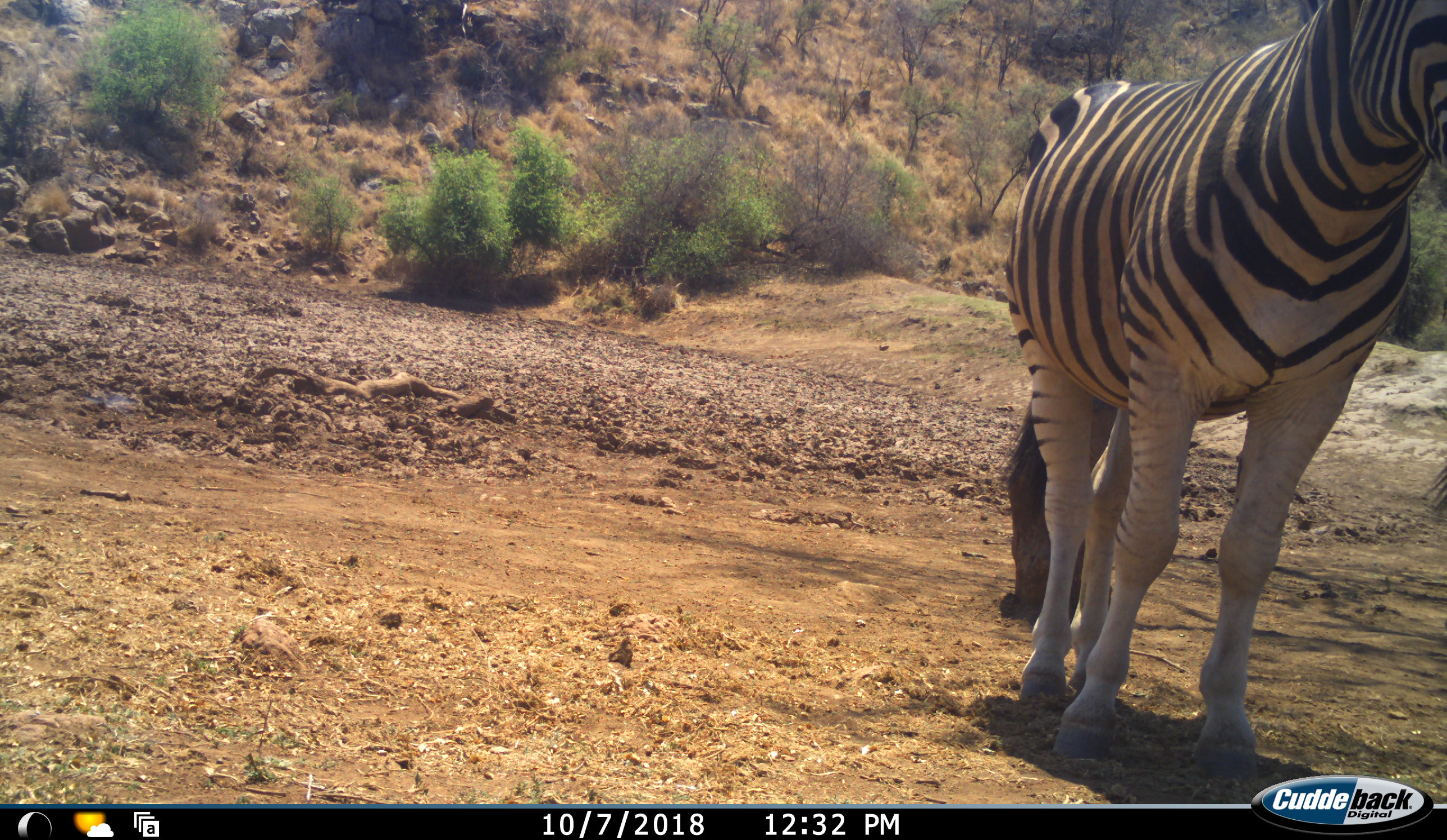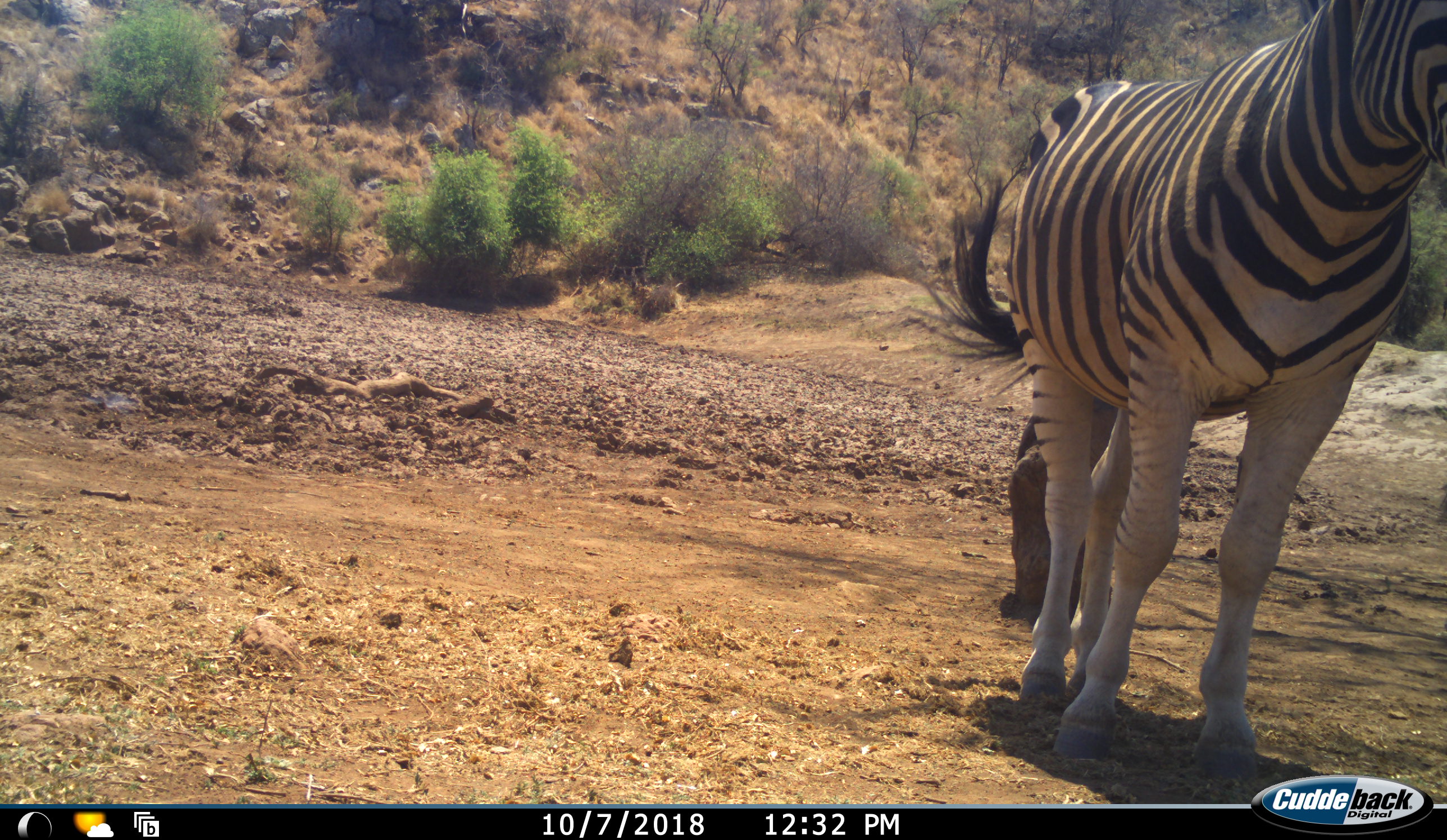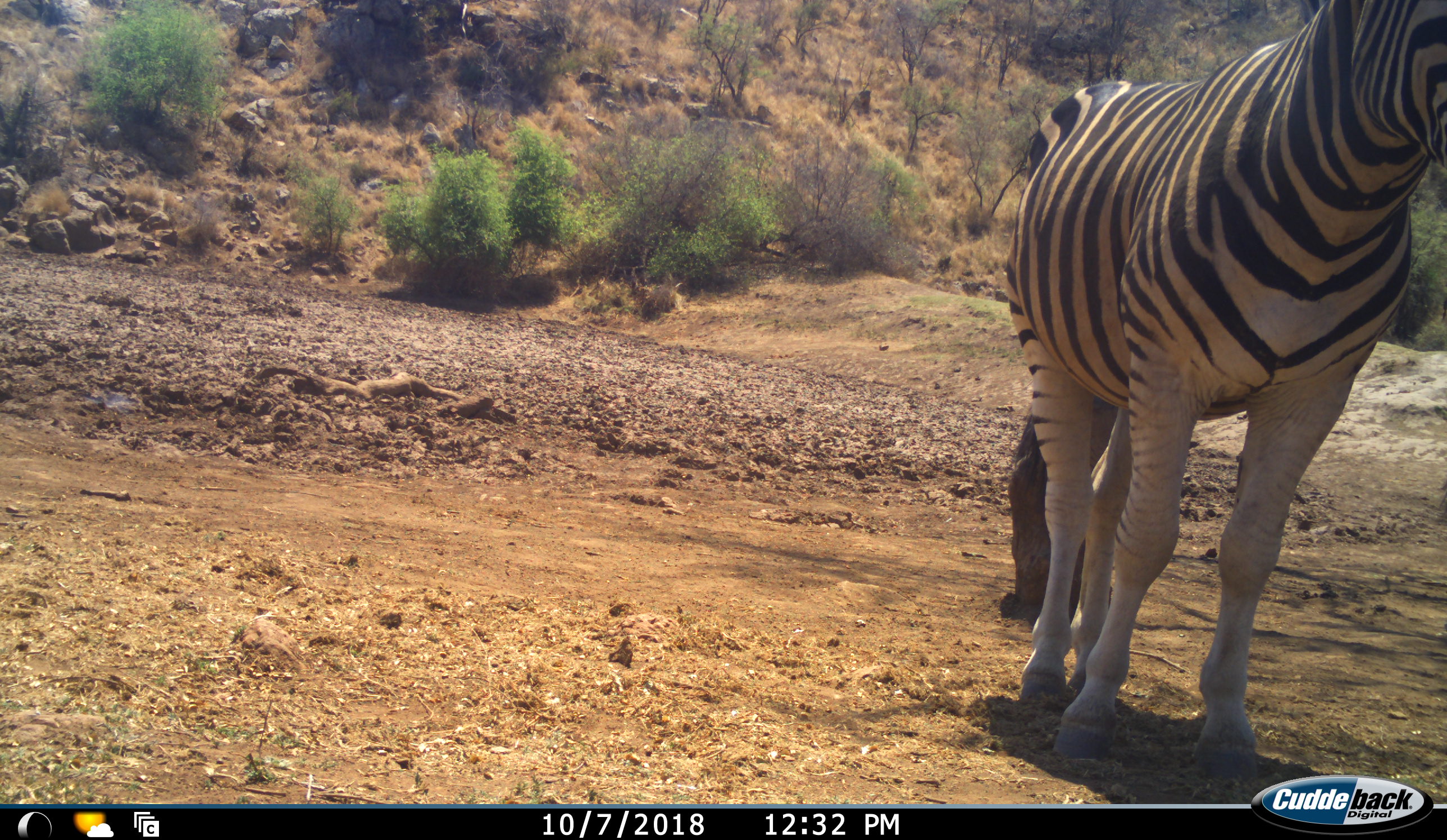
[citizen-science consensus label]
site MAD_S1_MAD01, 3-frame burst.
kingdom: Animalia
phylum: Chordata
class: Mammalia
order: Perissodactyla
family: Equidae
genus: Equus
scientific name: Equus quagga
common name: plains zebra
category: zebraplains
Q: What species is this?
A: Zebraplains (plains zebra) (Equus quagga).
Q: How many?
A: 2.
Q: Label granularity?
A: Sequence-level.